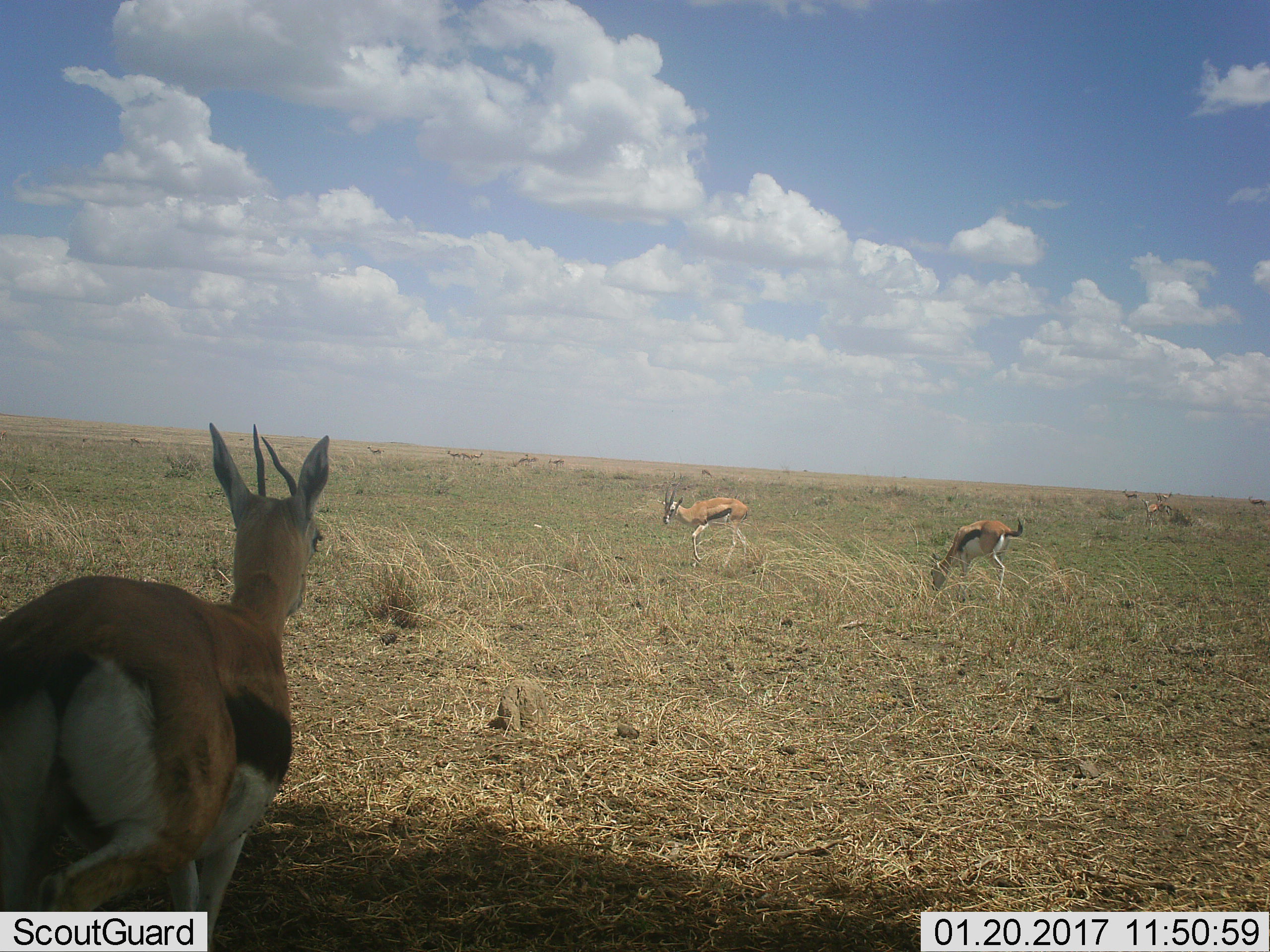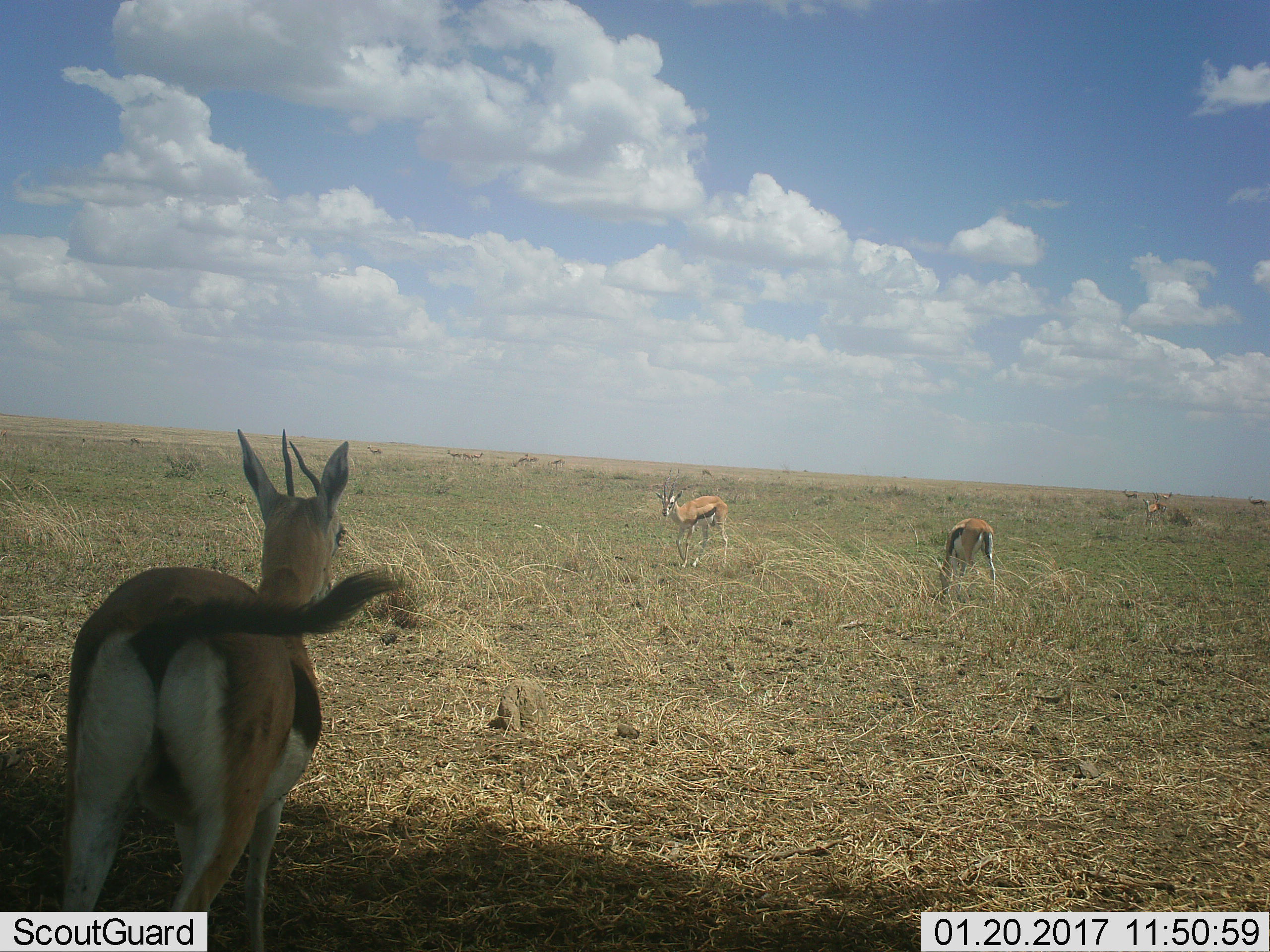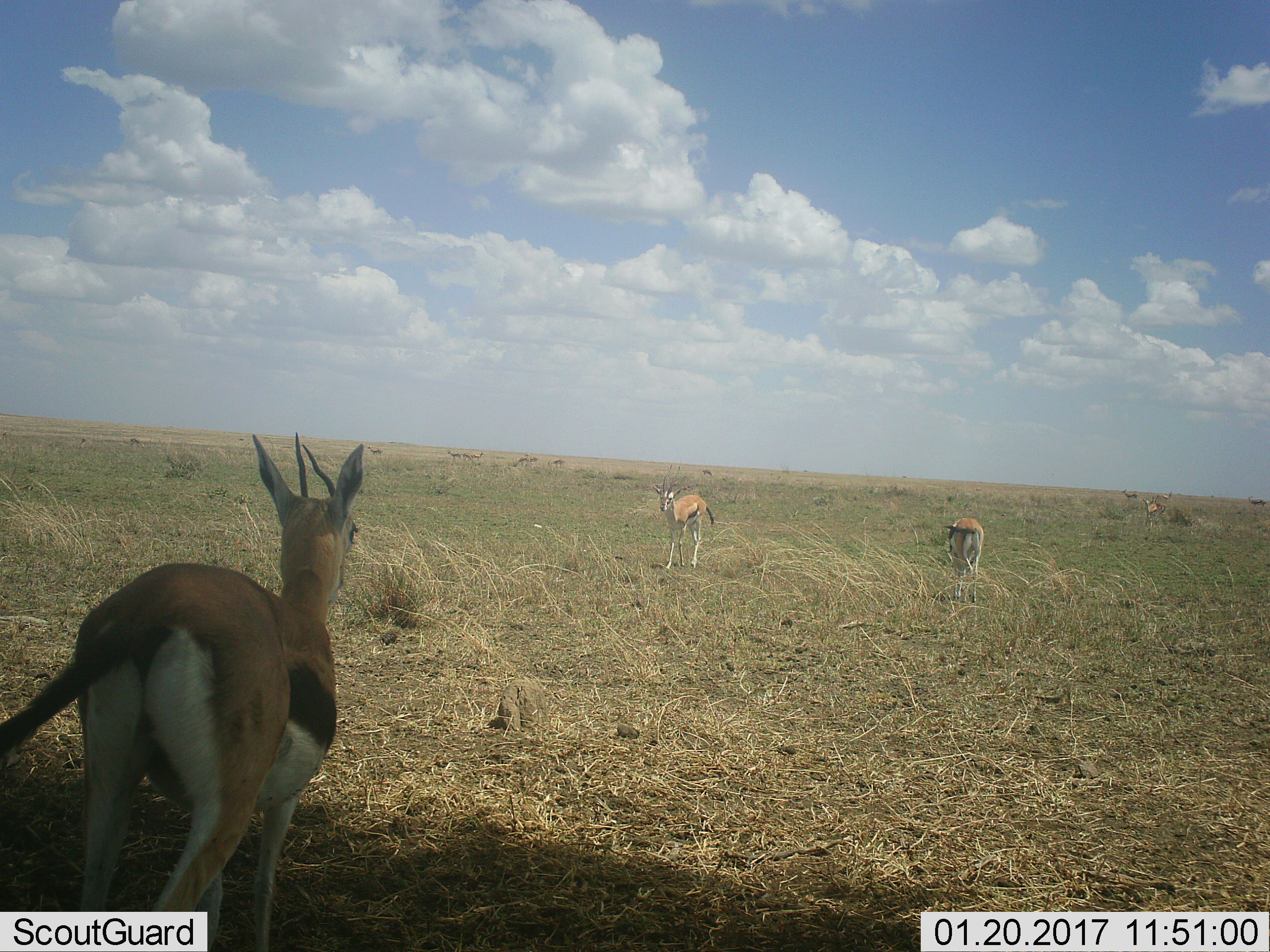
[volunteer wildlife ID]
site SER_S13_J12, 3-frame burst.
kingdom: Animalia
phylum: Chordata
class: Mammalia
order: Artiodactyla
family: Bovidae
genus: Eudorcas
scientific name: Eudorcas thomsonii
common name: thomson's gazelle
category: gazellethomsons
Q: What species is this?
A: Gazellethomsons (thomson's gazelle) (Eudorcas thomsonii).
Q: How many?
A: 11-50.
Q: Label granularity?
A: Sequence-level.